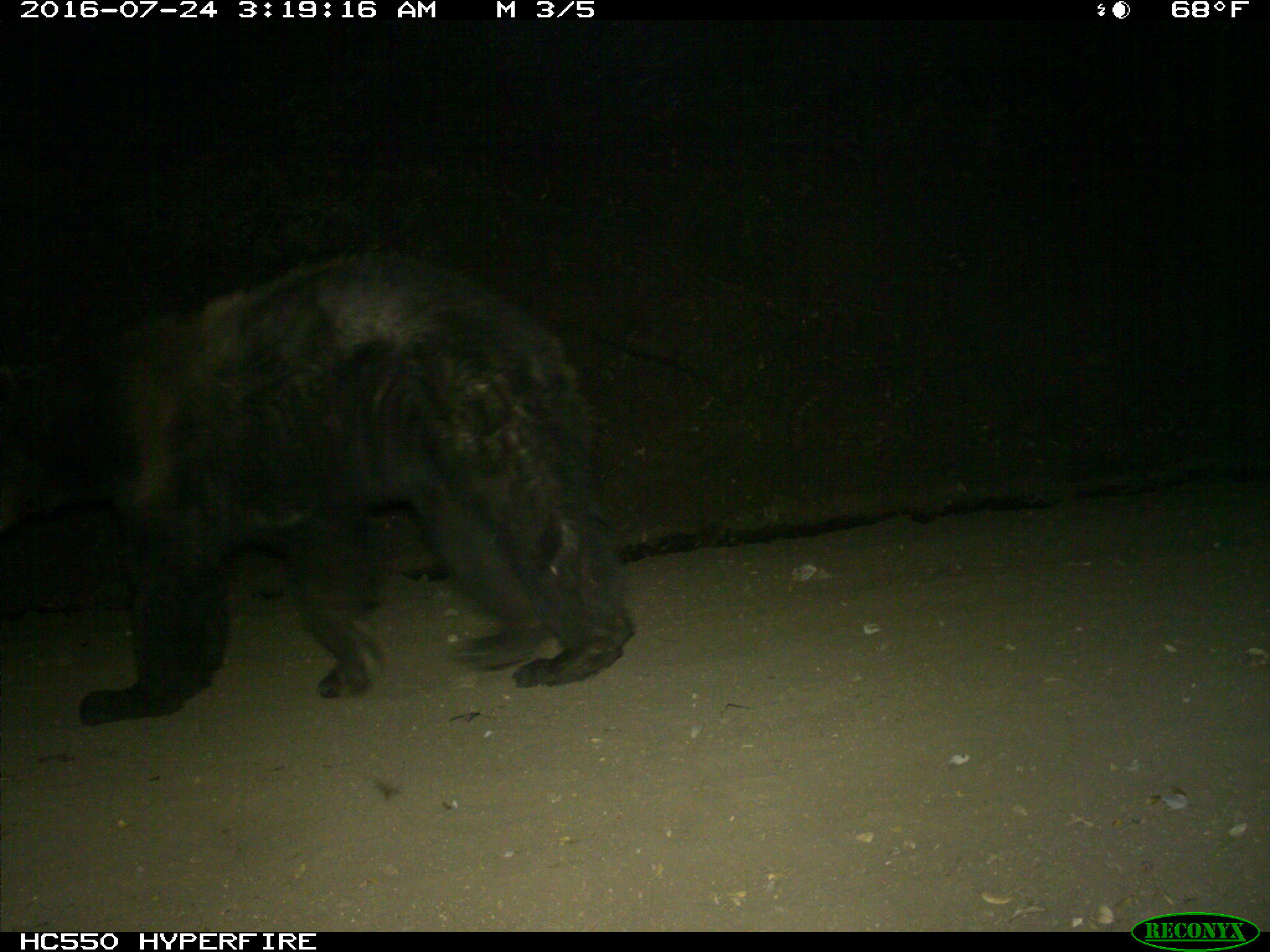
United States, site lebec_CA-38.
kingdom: Animalia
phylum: Chordata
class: Mammalia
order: Carnivora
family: Ursidae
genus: Ursus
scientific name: Ursus americanus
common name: american black bear